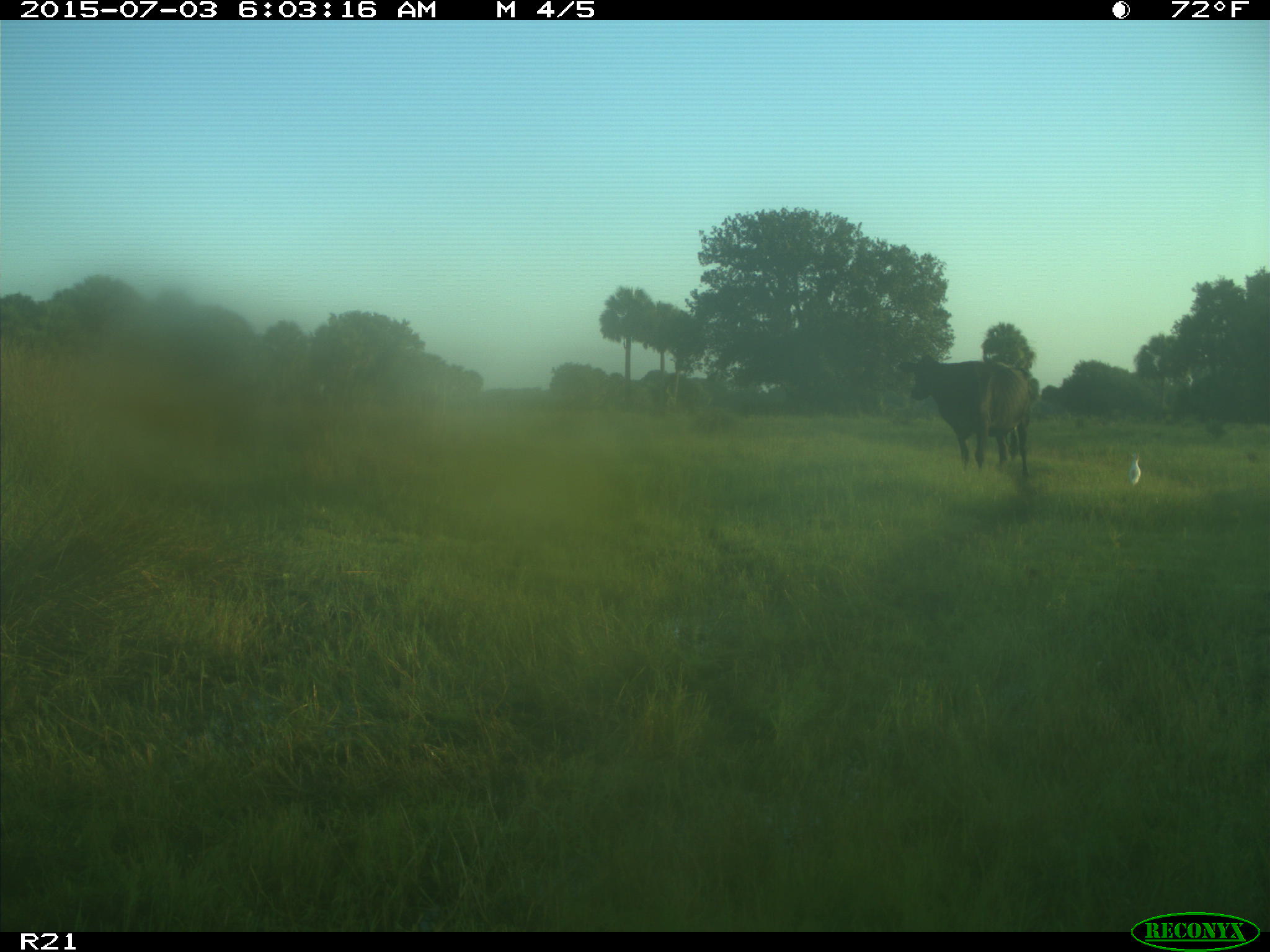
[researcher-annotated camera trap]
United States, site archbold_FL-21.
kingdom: Animalia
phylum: Chordata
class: Mammalia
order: Artiodactyla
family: Bovidae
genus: Bos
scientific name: Bos taurus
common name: domestic cow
Bos taurus (domestic cow).